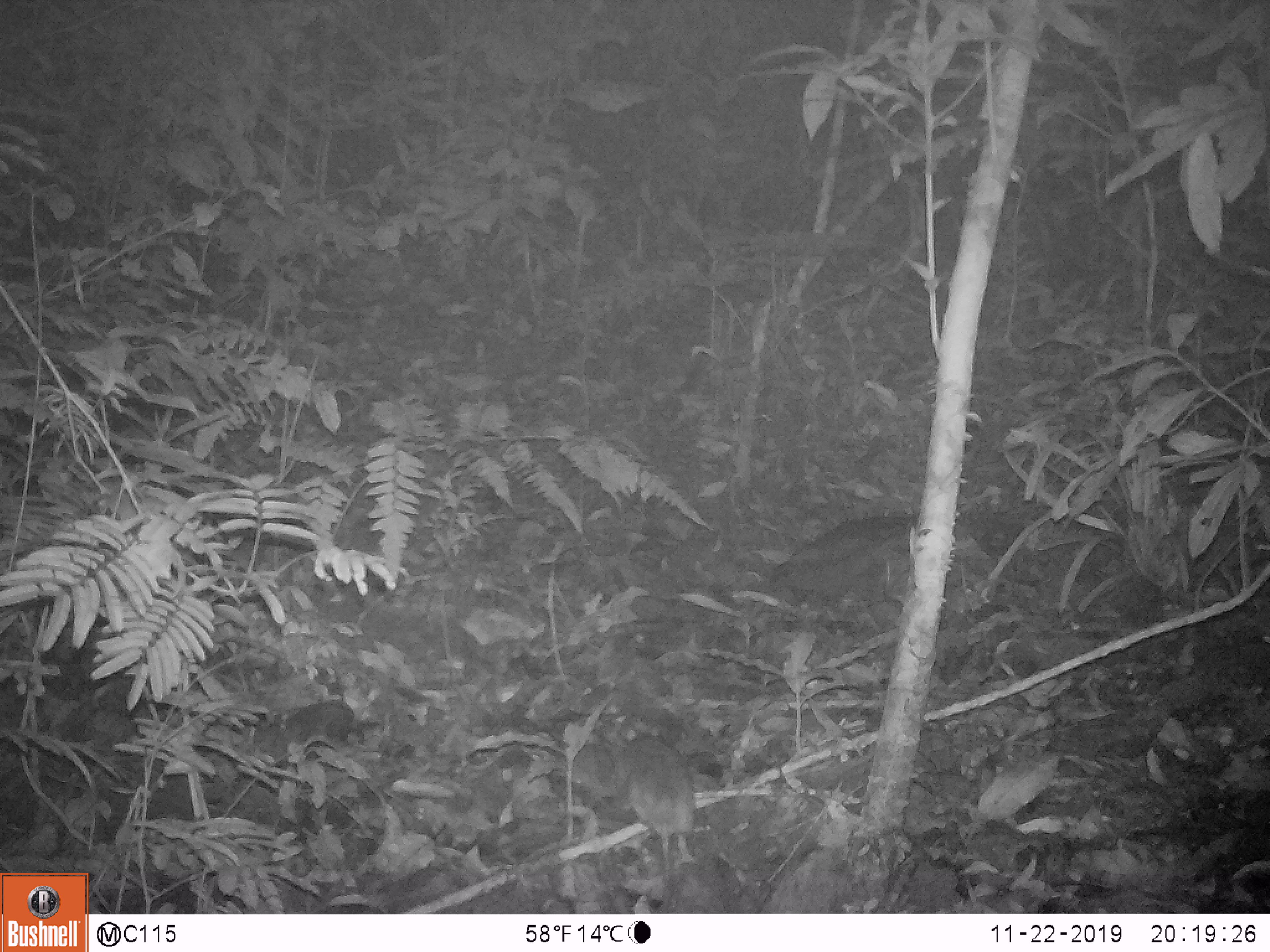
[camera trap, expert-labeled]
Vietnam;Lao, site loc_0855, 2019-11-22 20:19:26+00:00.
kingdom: Animalia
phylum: Chordata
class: Mammalia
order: Rodentia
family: Muridae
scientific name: Muridae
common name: old-world mice and rats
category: unidentified murid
Unidentified murid (old-world mice and rats) (Muridae). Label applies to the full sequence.